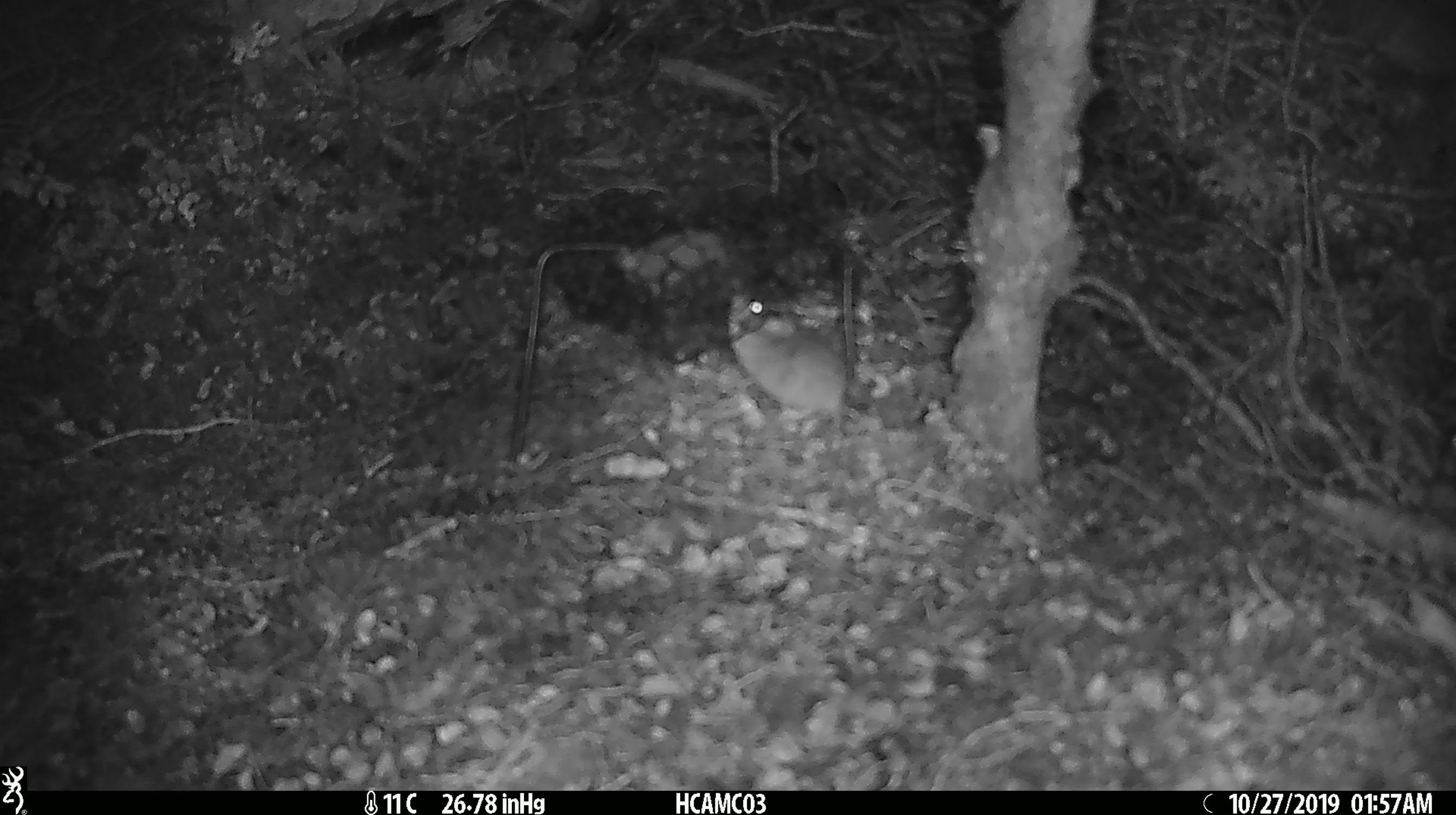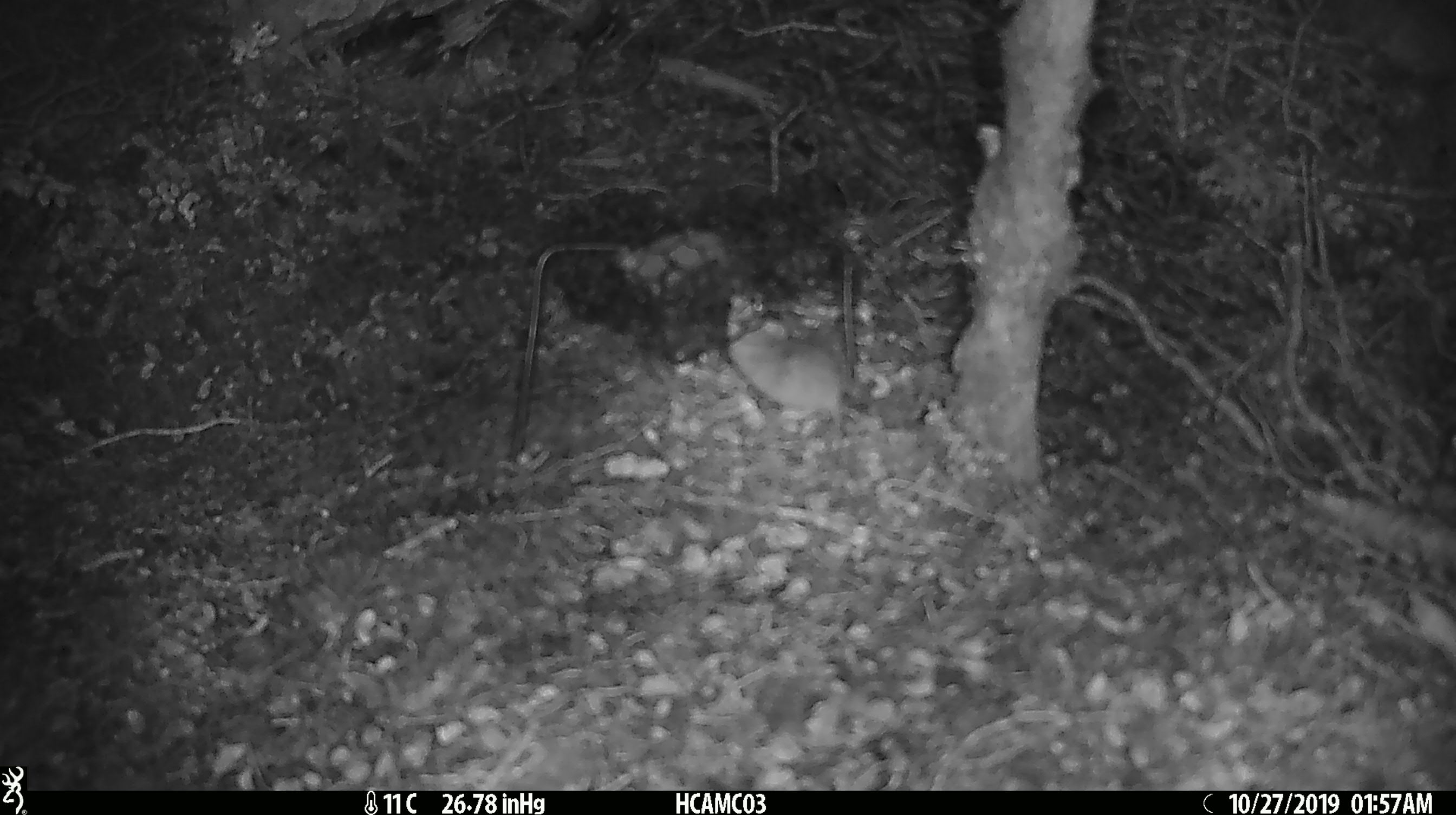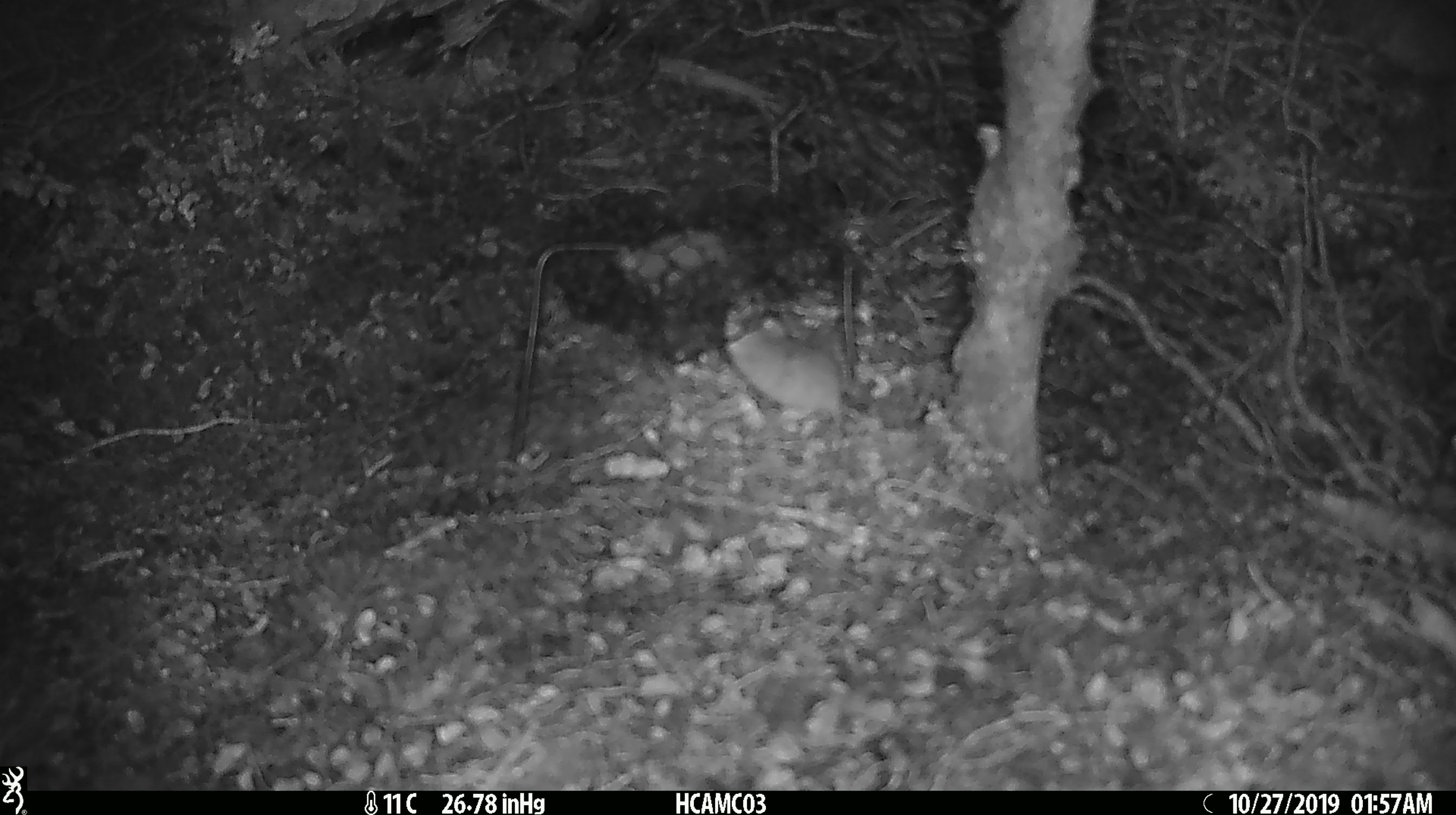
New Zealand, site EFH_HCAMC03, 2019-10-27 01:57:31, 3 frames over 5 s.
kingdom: Animalia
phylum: Chordata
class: Mammalia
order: Rodentia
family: Muridae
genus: Mus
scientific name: Mus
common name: mouse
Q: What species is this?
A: Mouse (Mus).